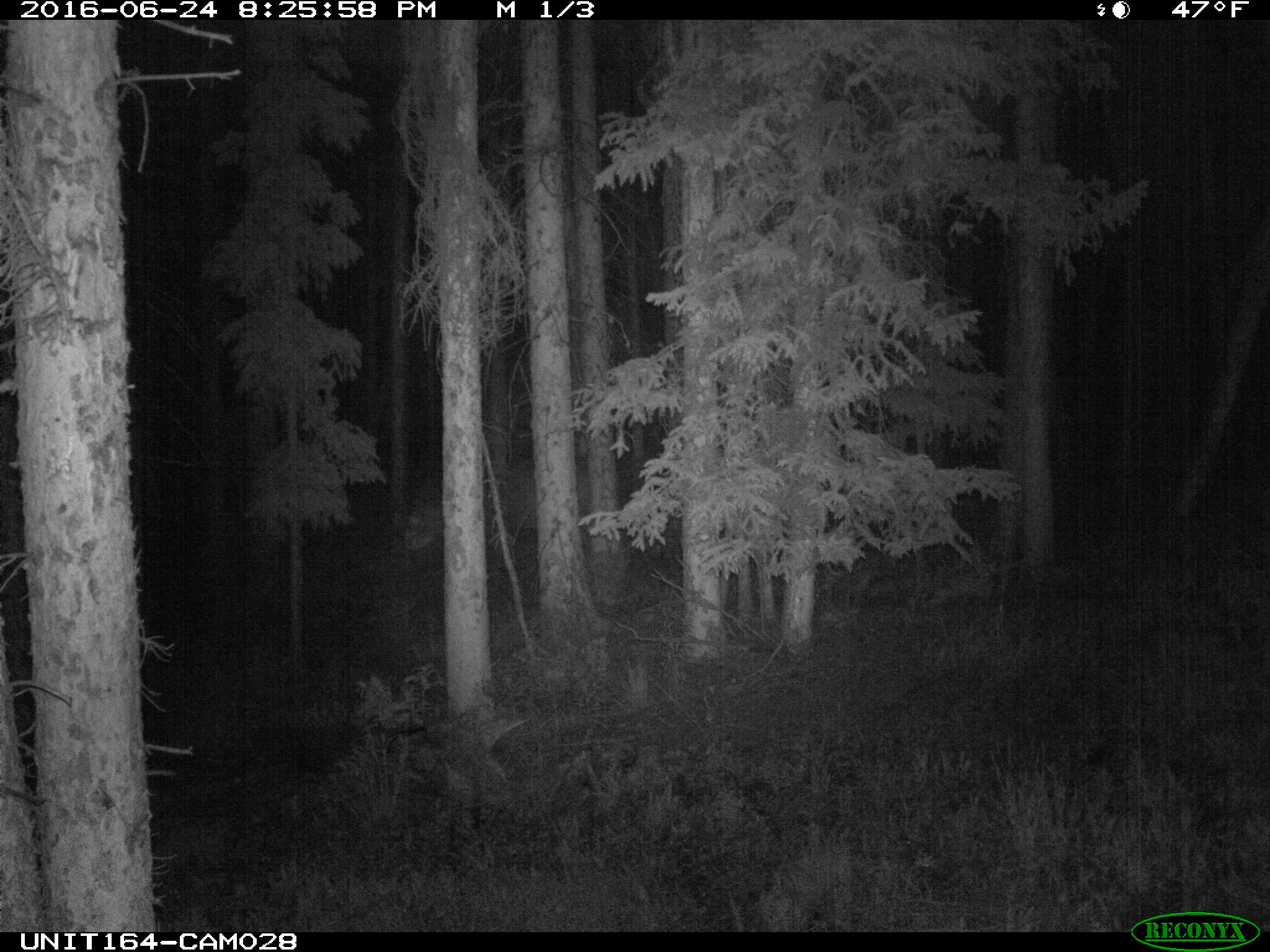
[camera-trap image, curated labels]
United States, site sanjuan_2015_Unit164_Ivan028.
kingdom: Animalia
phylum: Chordata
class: Mammalia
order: Artiodactyla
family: Bovidae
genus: Bos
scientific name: Bos taurus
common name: domestic cow